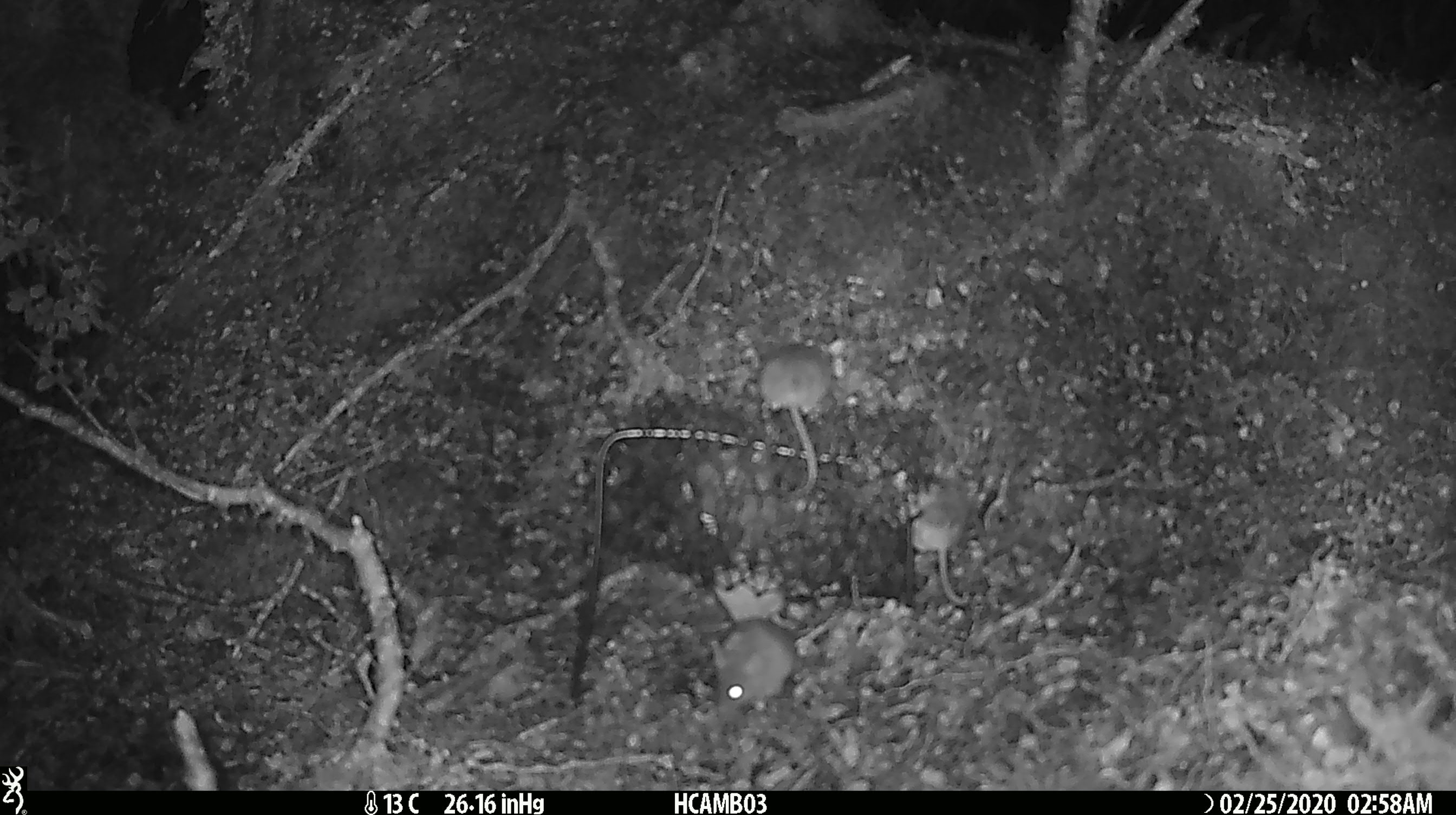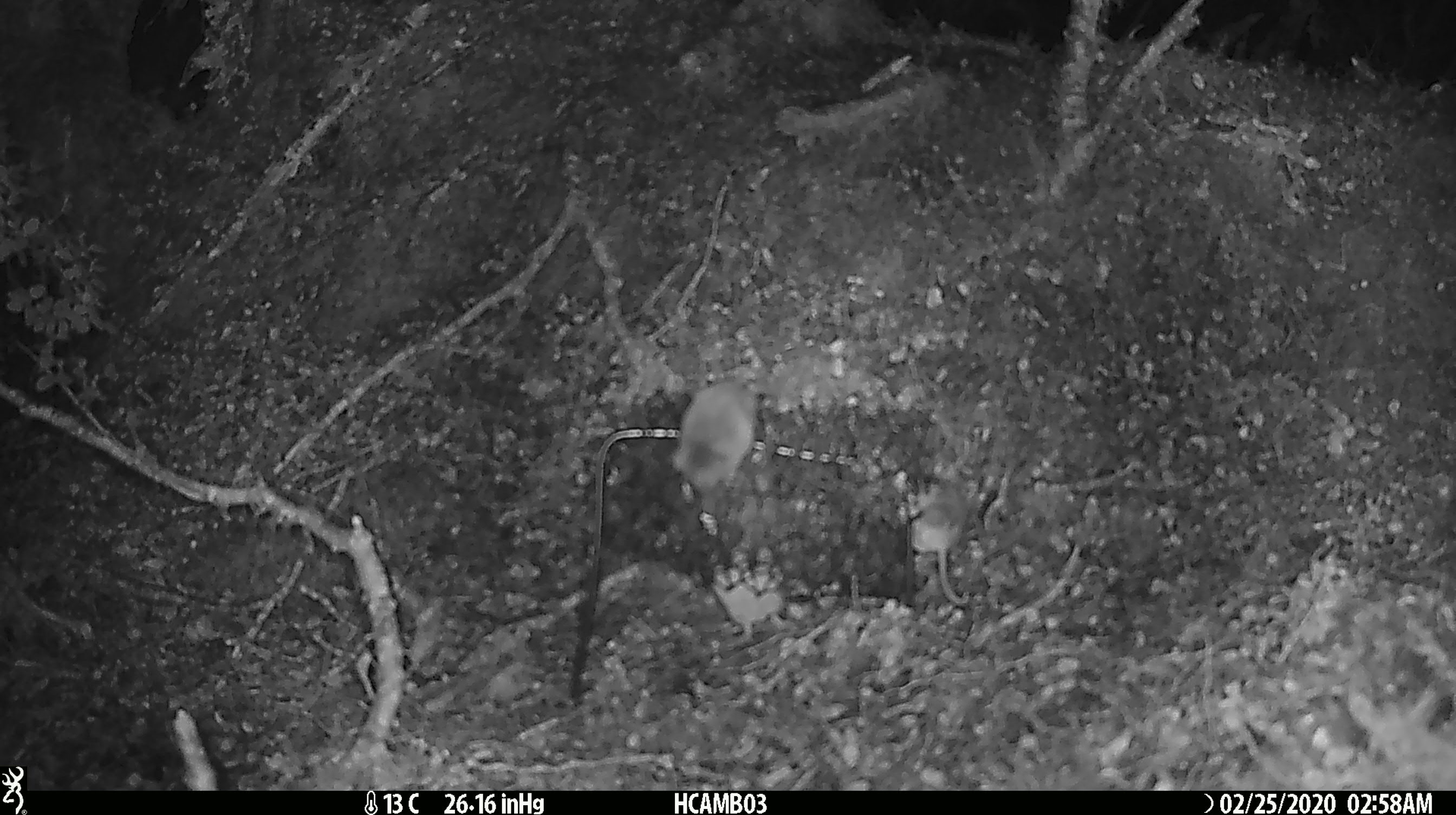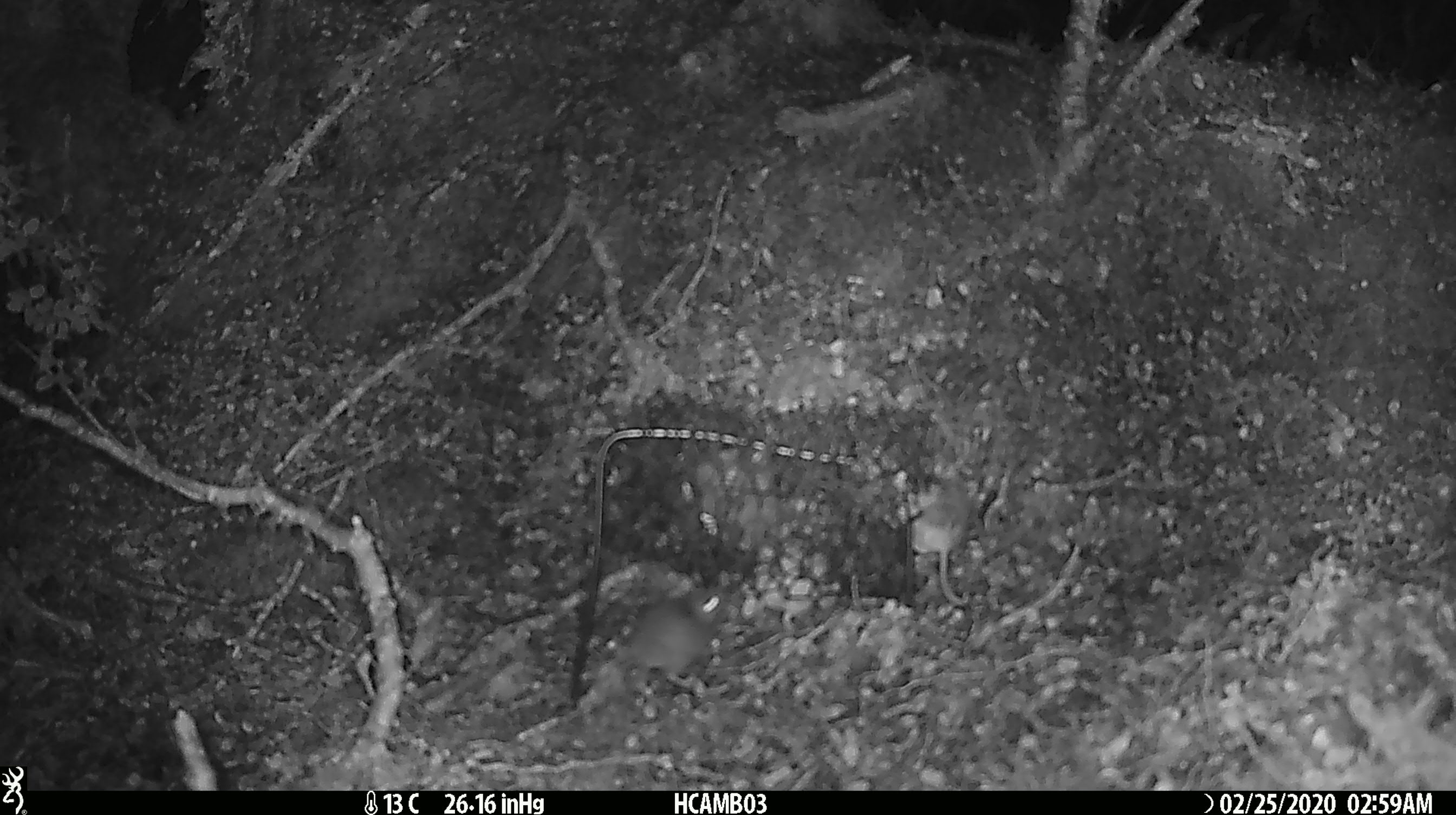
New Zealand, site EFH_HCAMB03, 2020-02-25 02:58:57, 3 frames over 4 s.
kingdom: Animalia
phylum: Chordata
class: Mammalia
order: Rodentia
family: Muridae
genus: Mus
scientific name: Mus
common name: mouse